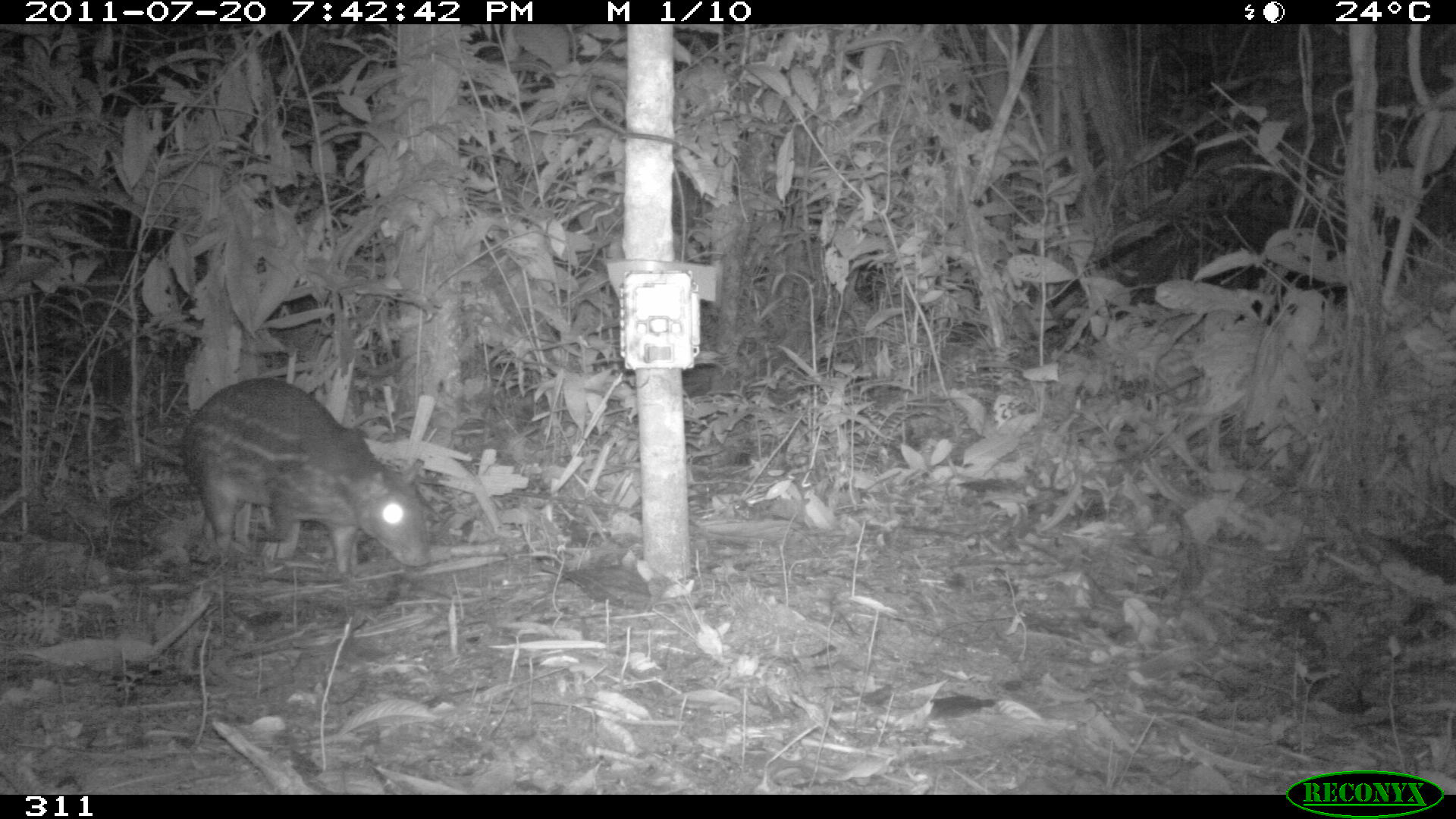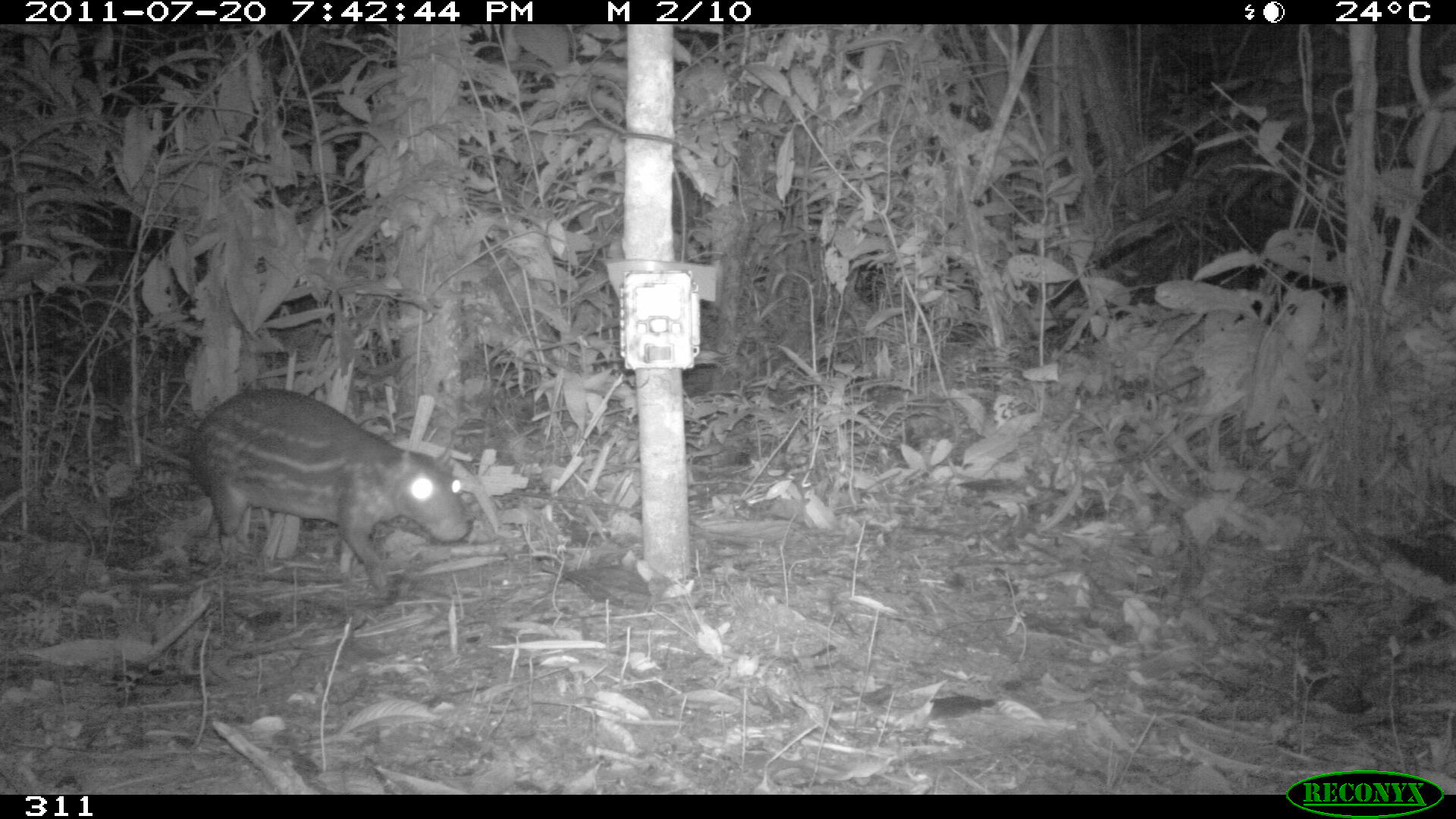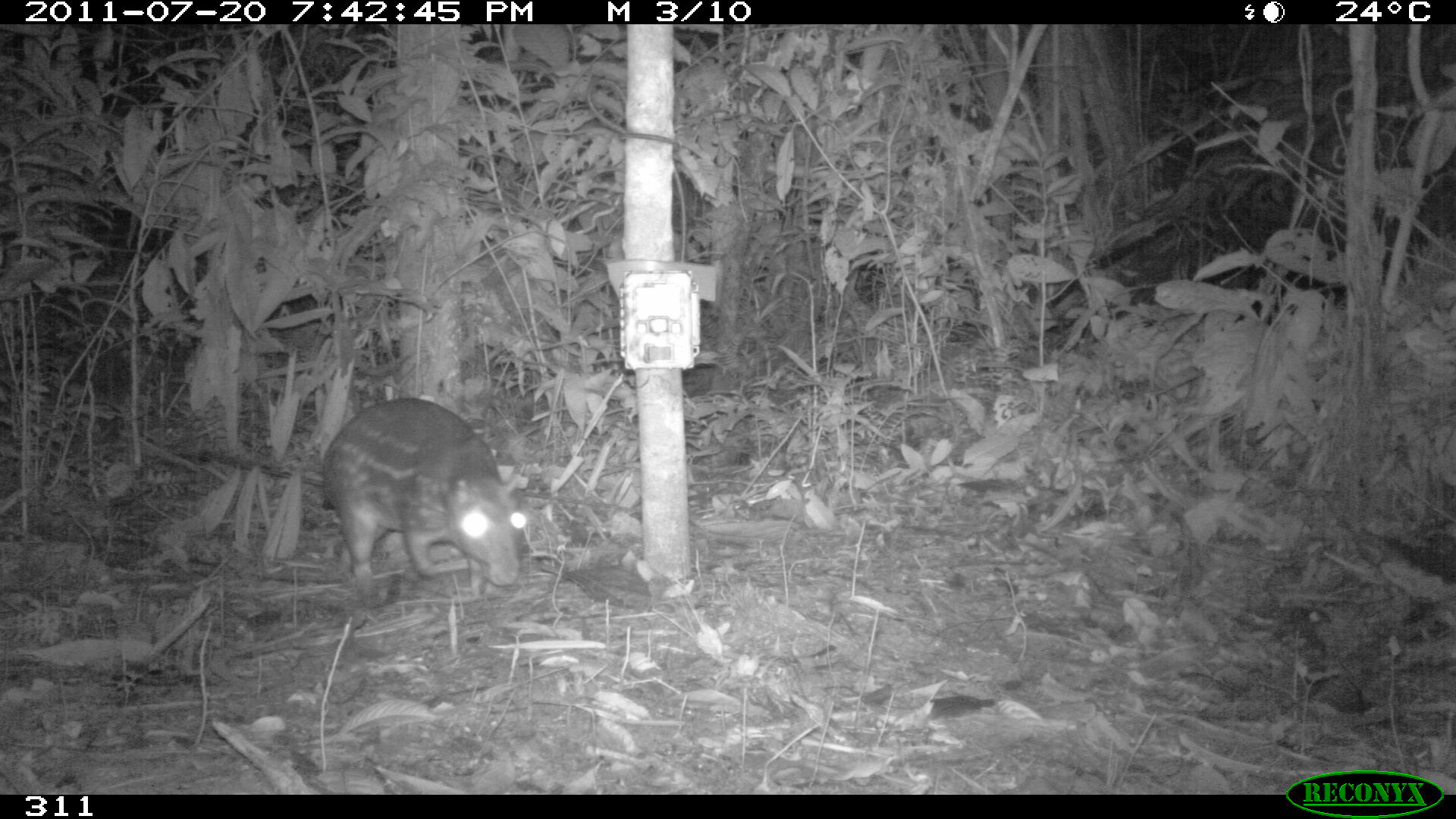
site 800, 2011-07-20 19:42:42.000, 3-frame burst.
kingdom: Animalia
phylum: Chordata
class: Mammalia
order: Rodentia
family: Cuniculidae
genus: Cuniculus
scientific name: Cuniculus paca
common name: spotted paca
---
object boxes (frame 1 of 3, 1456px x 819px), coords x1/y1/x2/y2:
cuniculus paca: 178/376/431/577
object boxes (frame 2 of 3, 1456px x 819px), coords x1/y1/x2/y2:
cuniculus paca: 190/388/468/588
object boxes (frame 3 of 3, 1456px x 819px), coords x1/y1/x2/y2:
cuniculus paca: 200/399/529/600